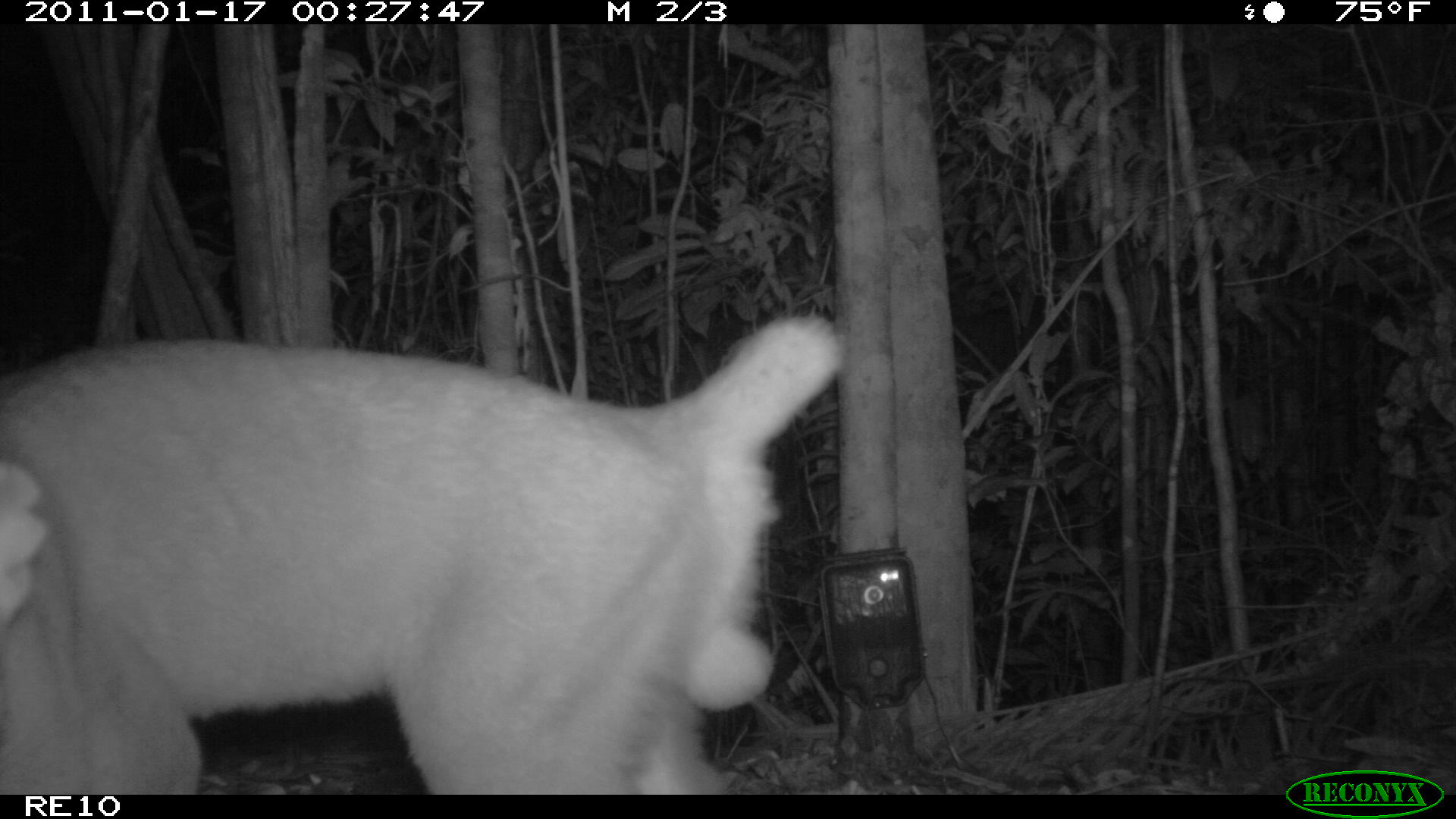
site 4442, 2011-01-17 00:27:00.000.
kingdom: Animalia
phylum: Chordata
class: Mammalia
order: Carnivora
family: Eupleridae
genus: Cryptoprocta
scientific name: Cryptoprocta ferox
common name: fossa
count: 1